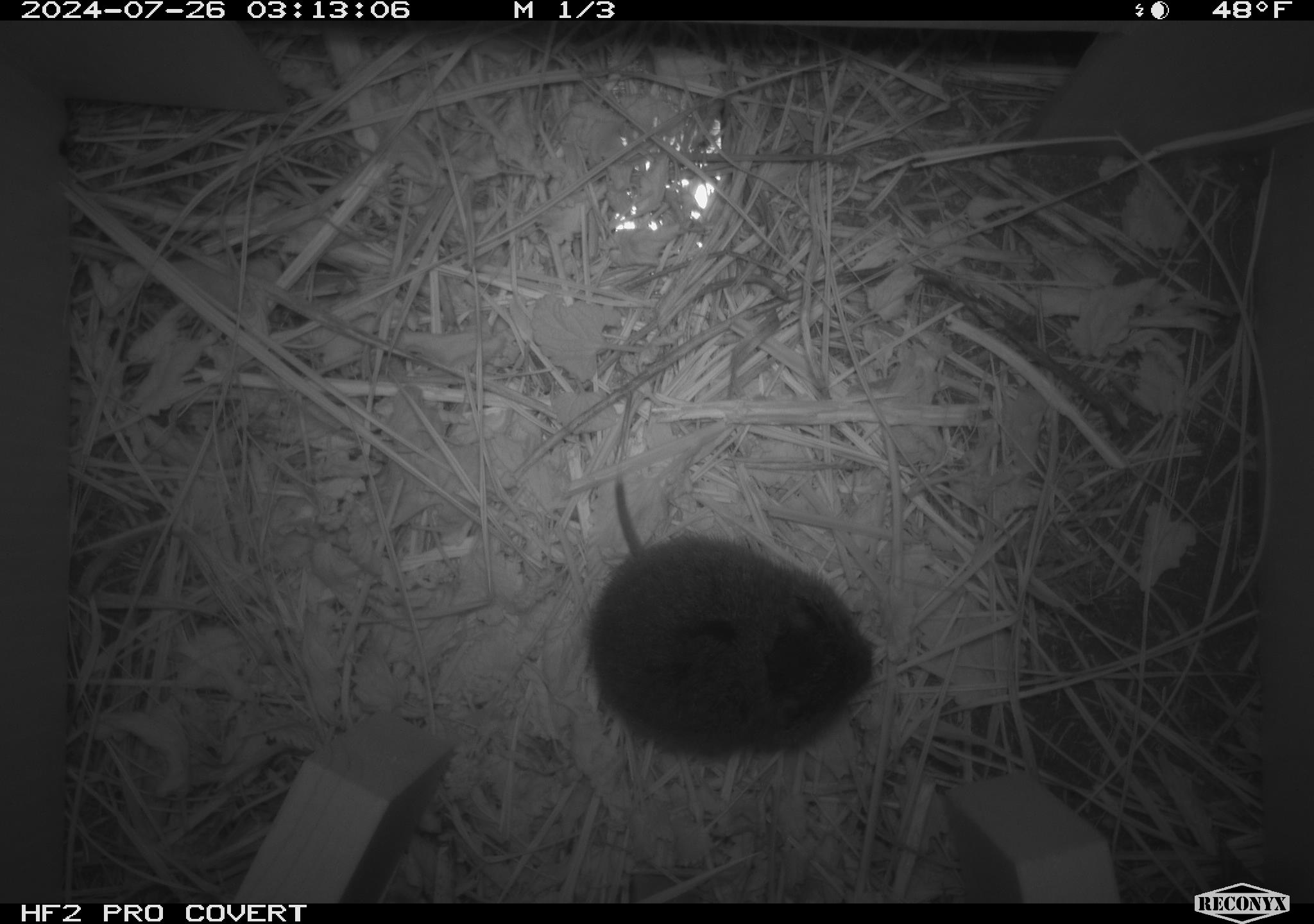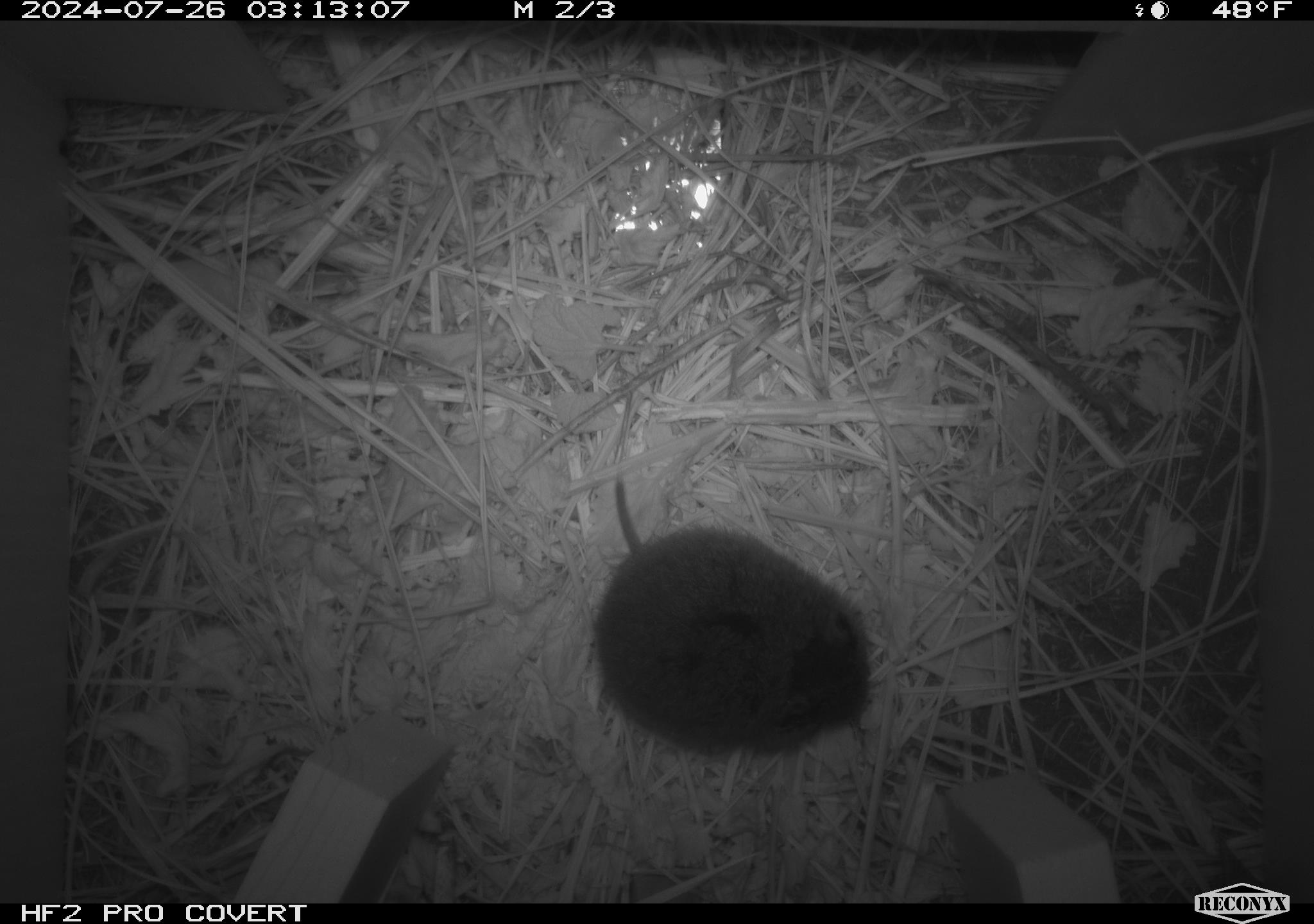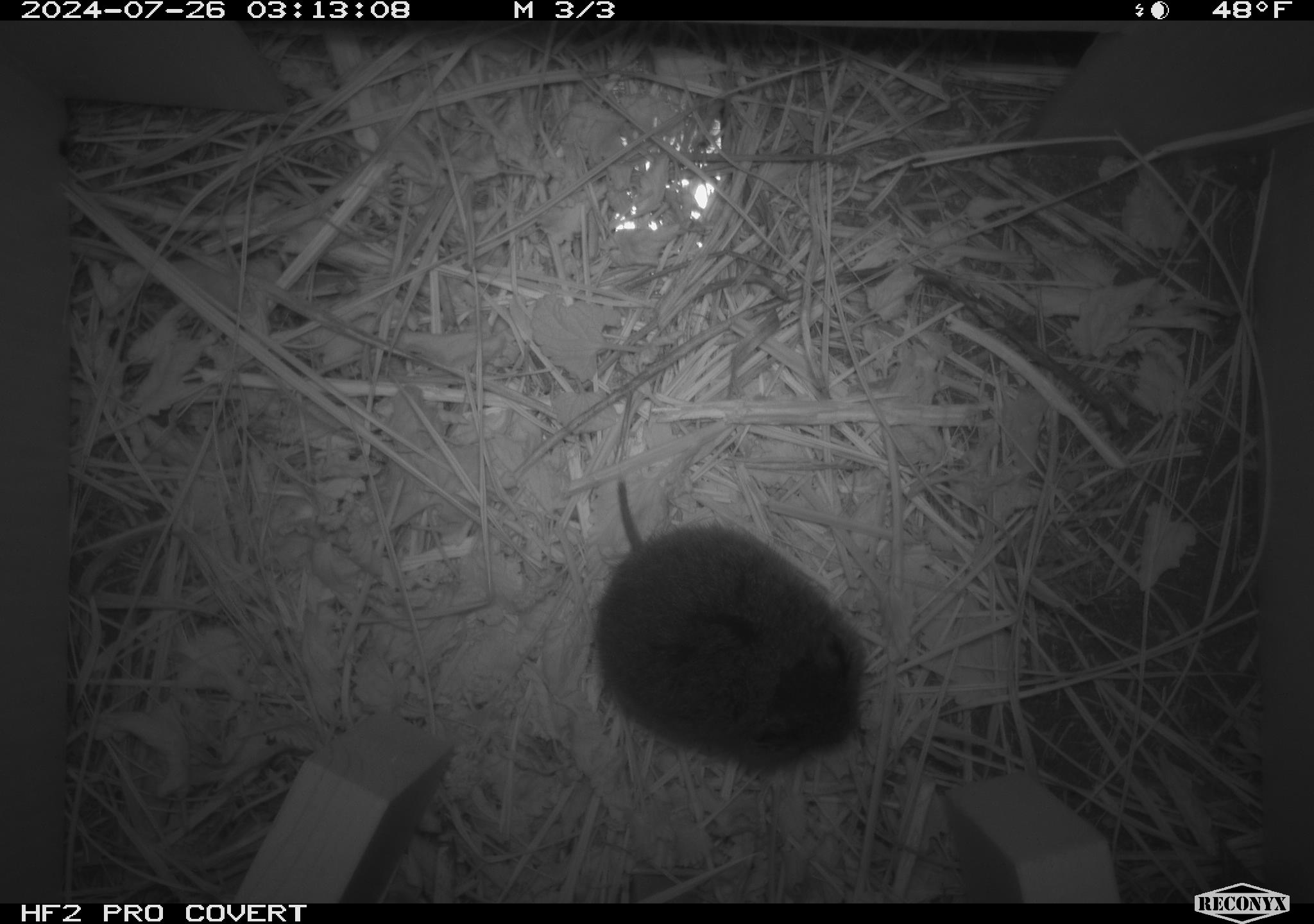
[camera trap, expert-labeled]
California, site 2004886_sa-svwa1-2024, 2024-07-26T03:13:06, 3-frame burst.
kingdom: Animalia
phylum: Chordata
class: Mammalia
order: Rodentia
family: Cricetidae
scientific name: Arvicolinae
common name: voles, lemmings, and muskrats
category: arvicolinae subfamily